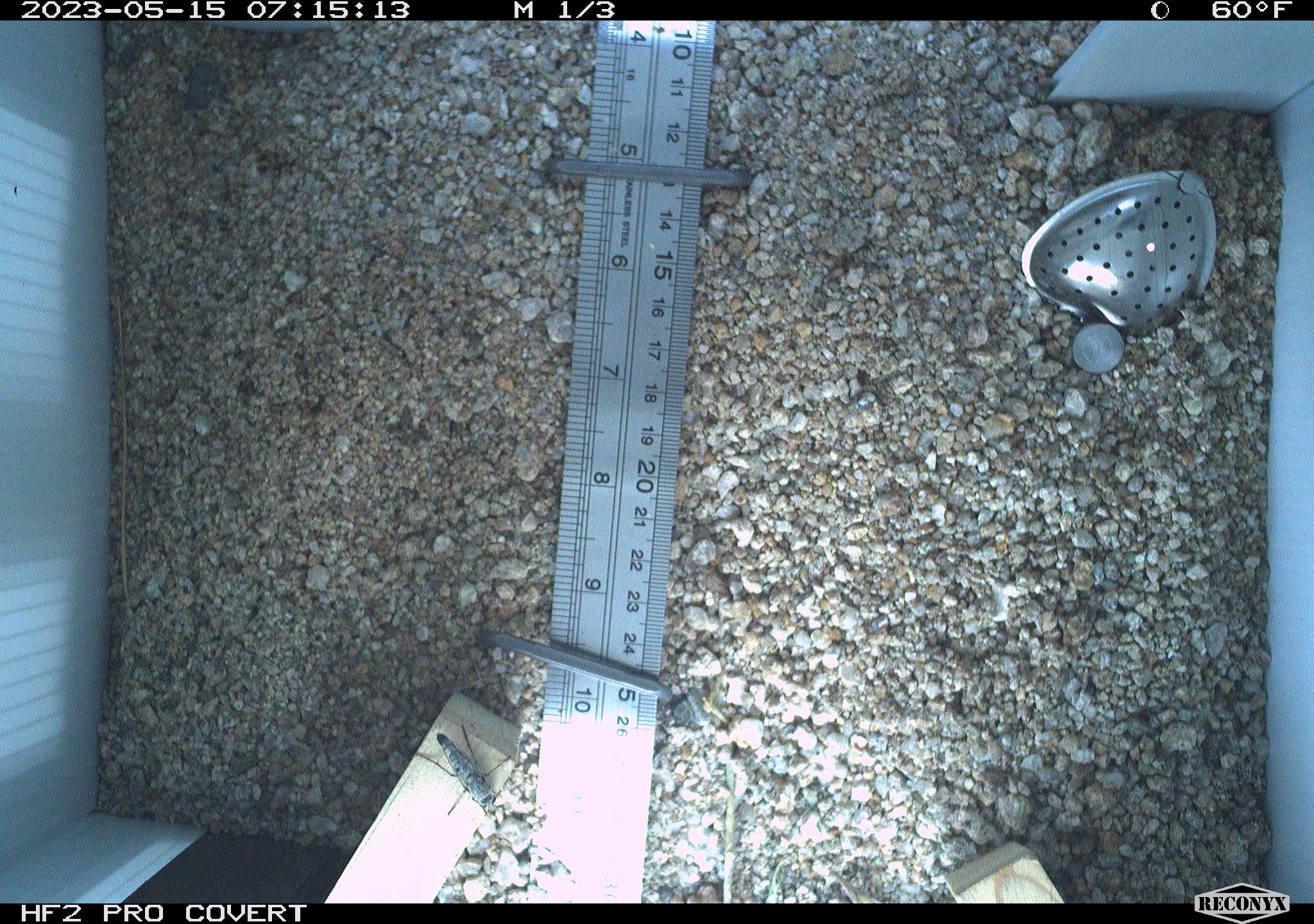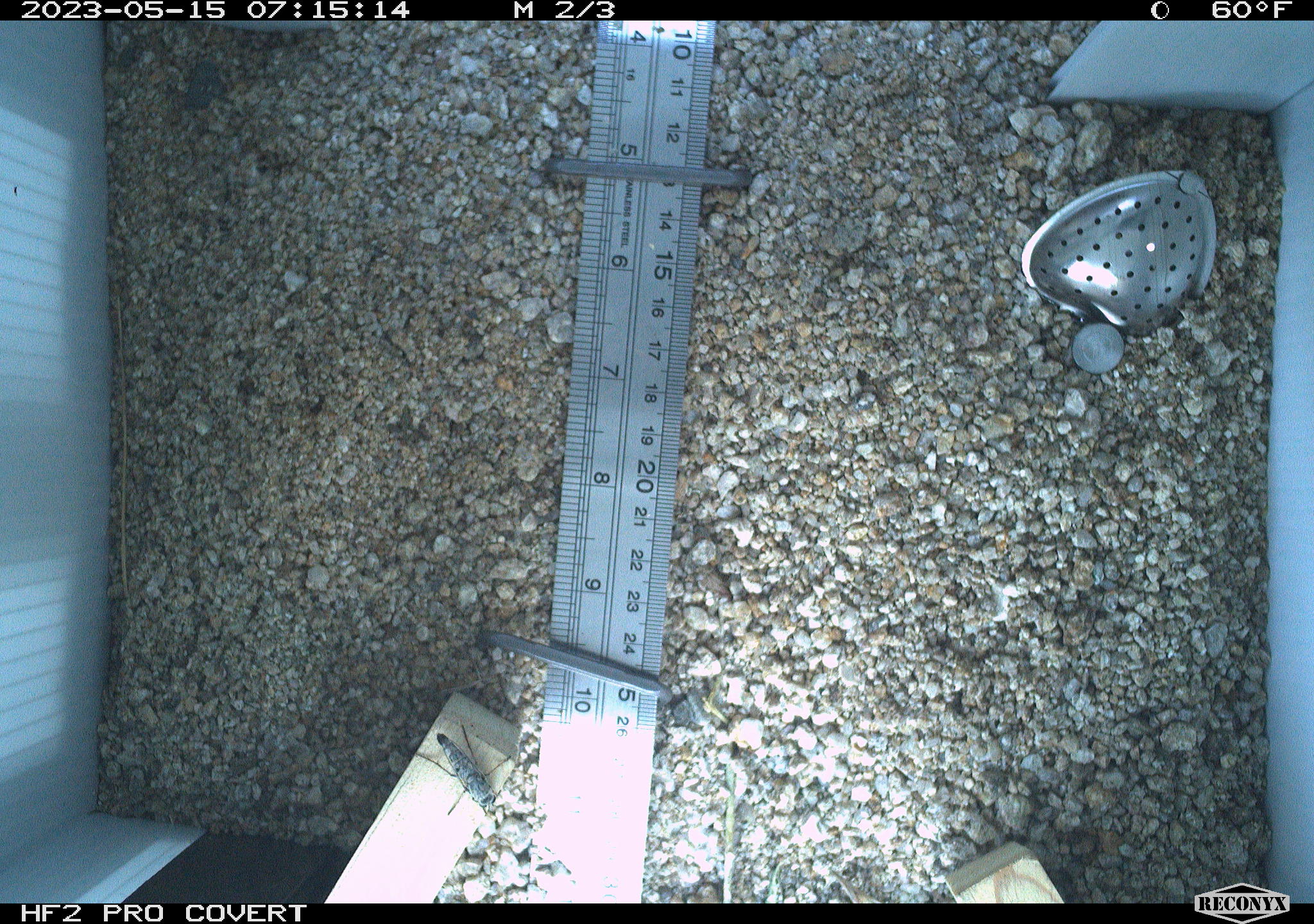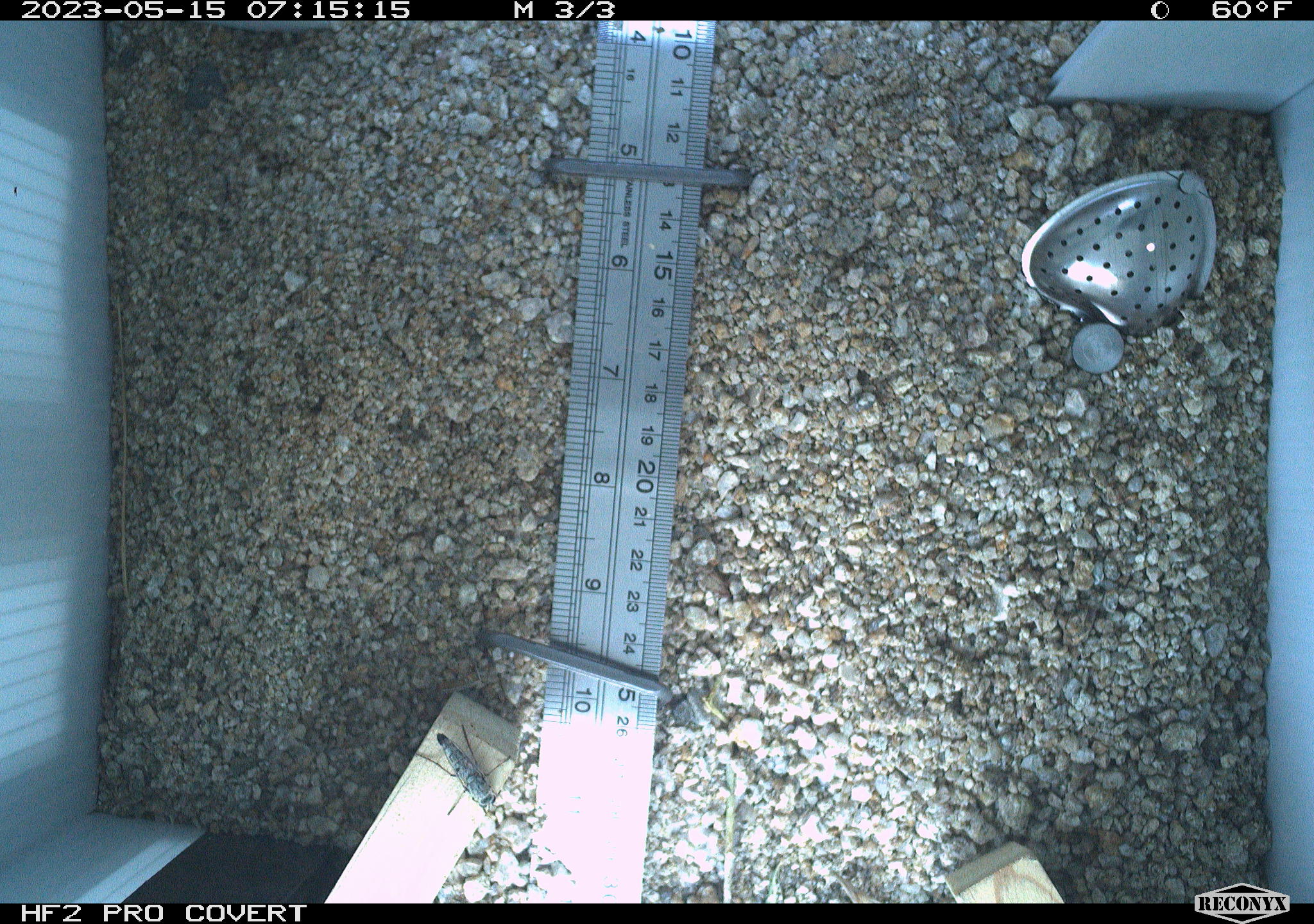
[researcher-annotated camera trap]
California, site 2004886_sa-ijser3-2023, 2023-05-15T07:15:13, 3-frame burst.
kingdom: Animalia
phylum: Arthropoda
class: Insecta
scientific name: Insecta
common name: insect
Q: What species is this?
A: Insect (Insecta).